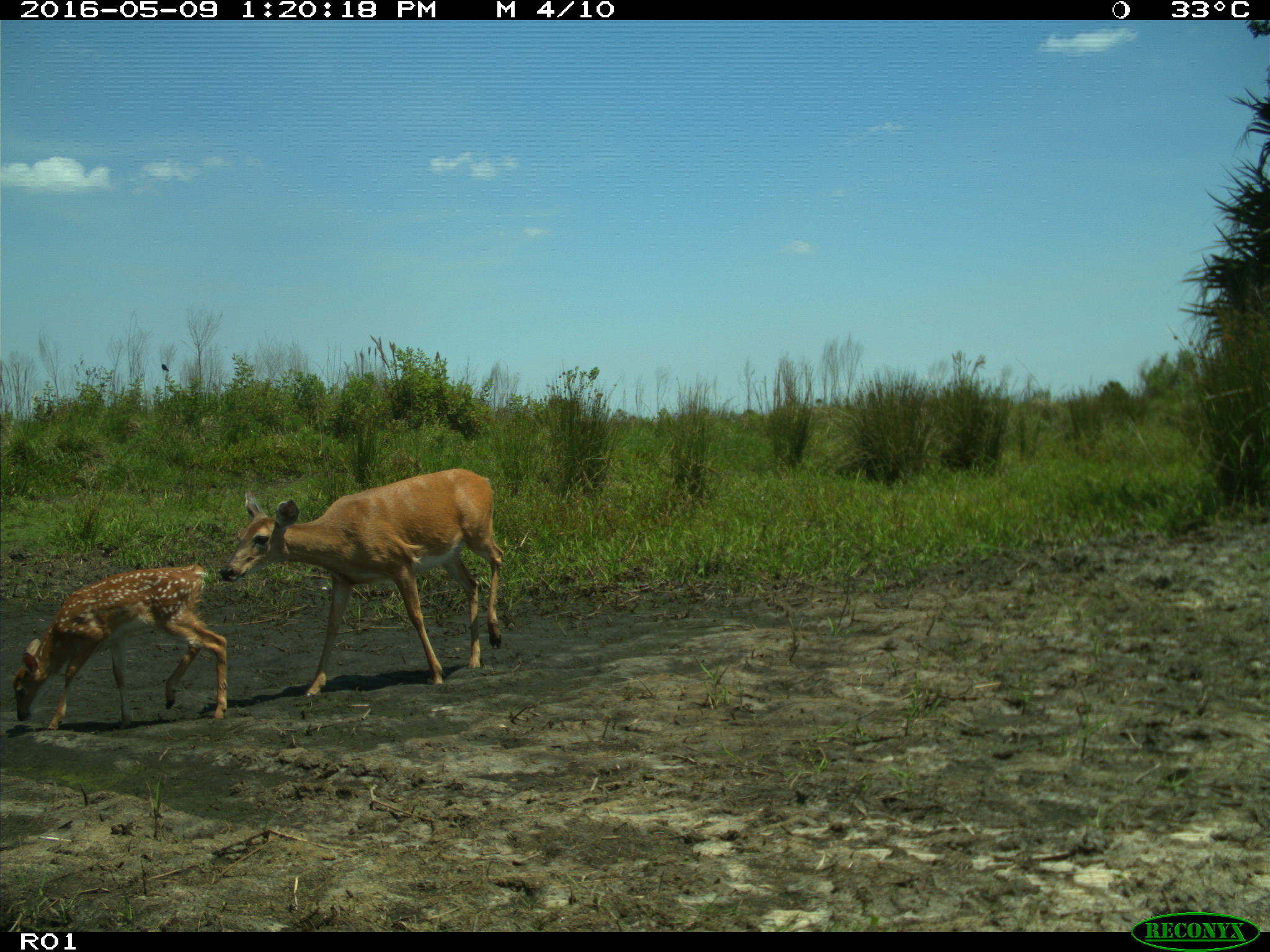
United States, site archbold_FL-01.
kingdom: Animalia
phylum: Chordata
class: Mammalia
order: Artiodactyla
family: Cervidae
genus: Odocoileus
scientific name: Odocoileus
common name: deer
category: unidentified deer